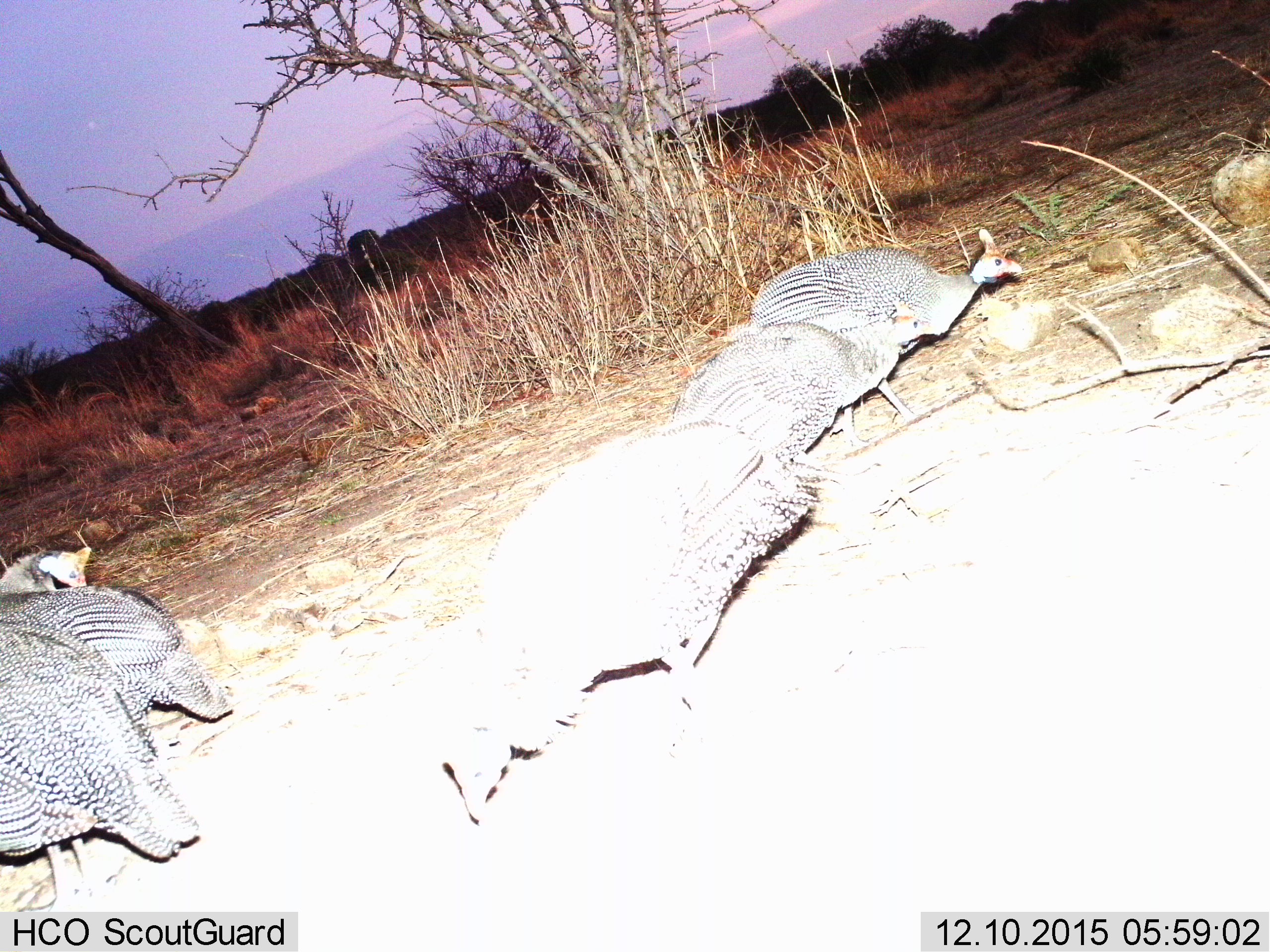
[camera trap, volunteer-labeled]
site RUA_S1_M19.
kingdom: Animalia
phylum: Chordata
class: Aves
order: Galliformes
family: Numididae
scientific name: Numididae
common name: guineafowl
Guineafowl (Numididae), count 6. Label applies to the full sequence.